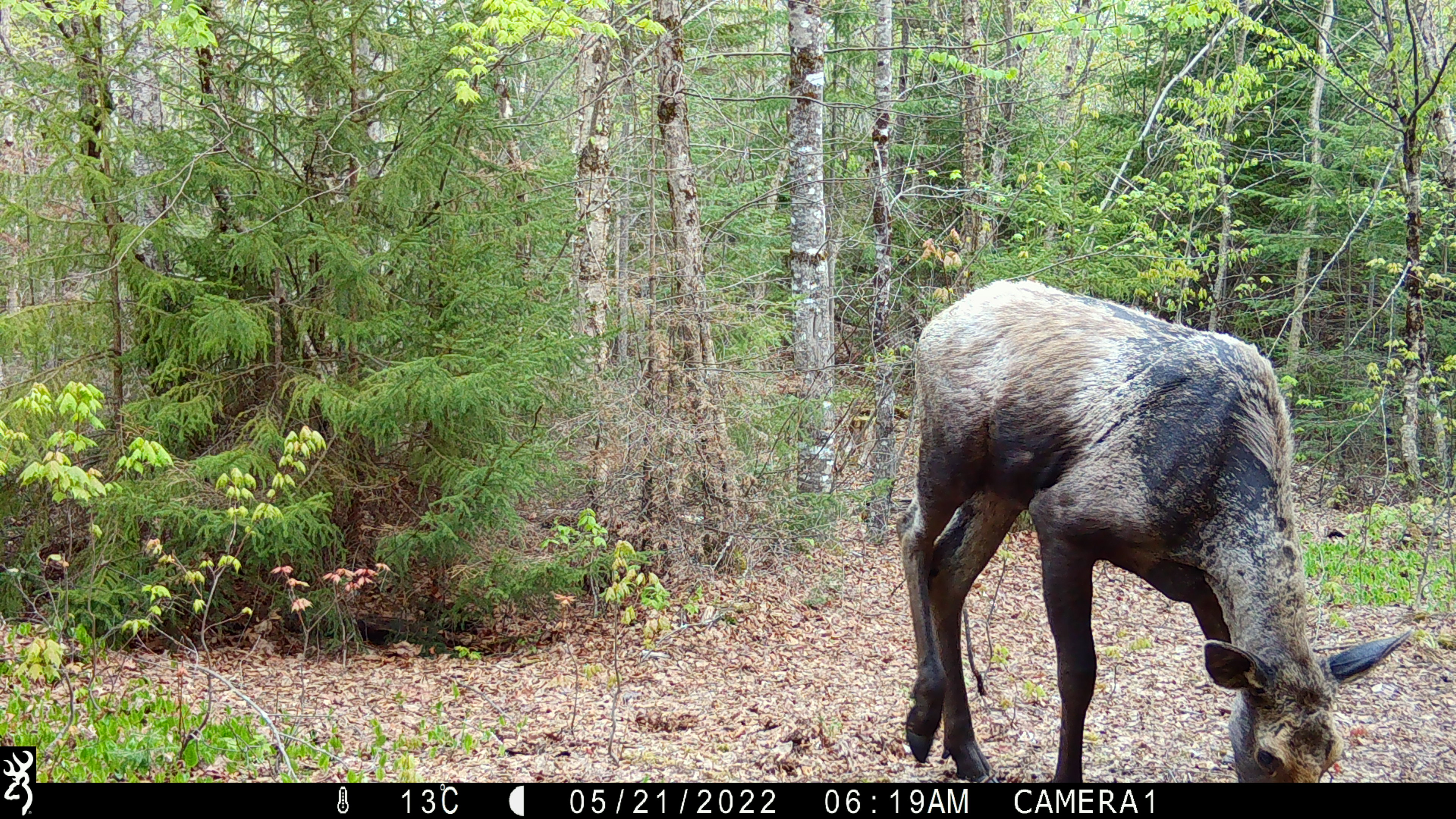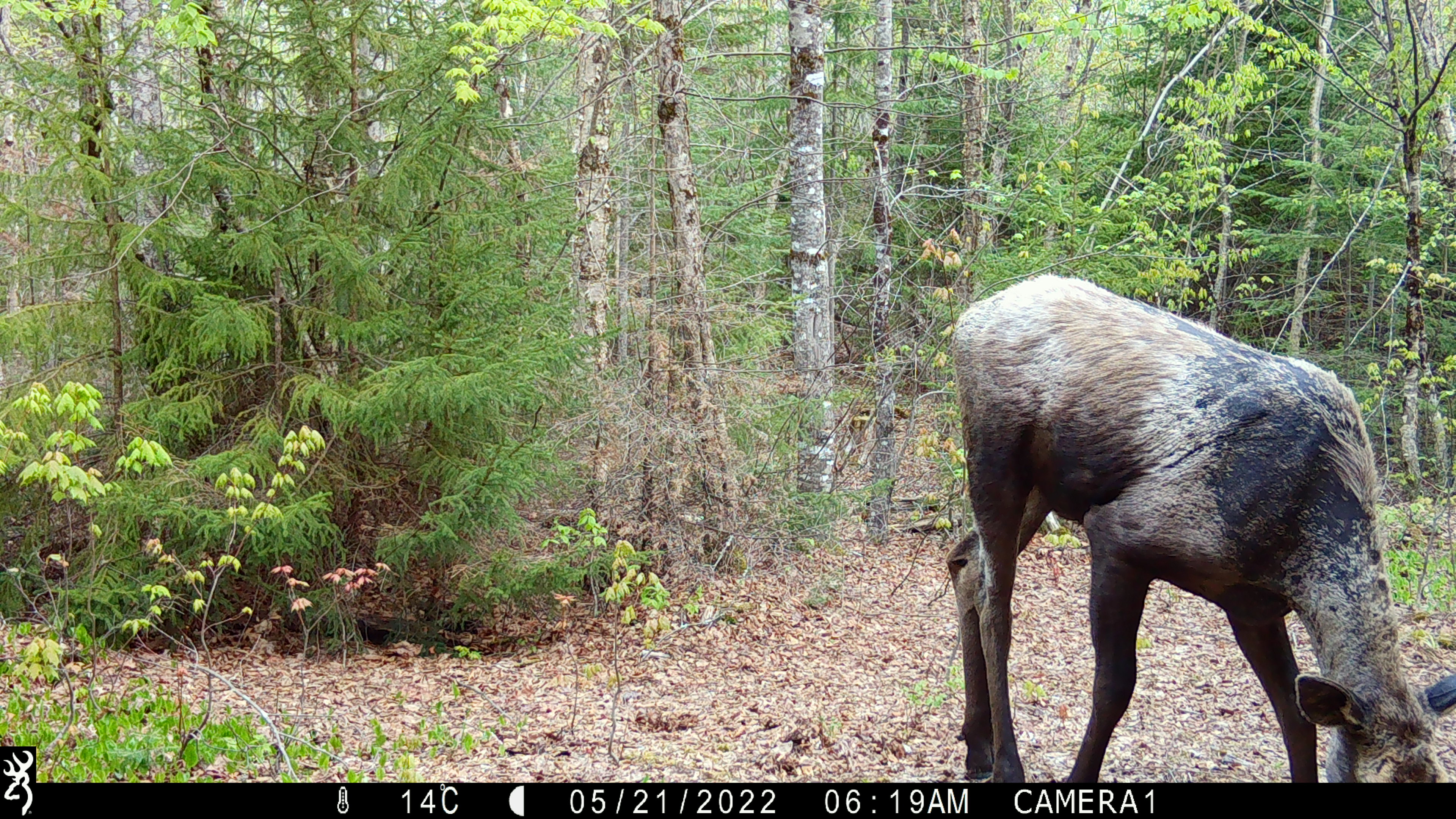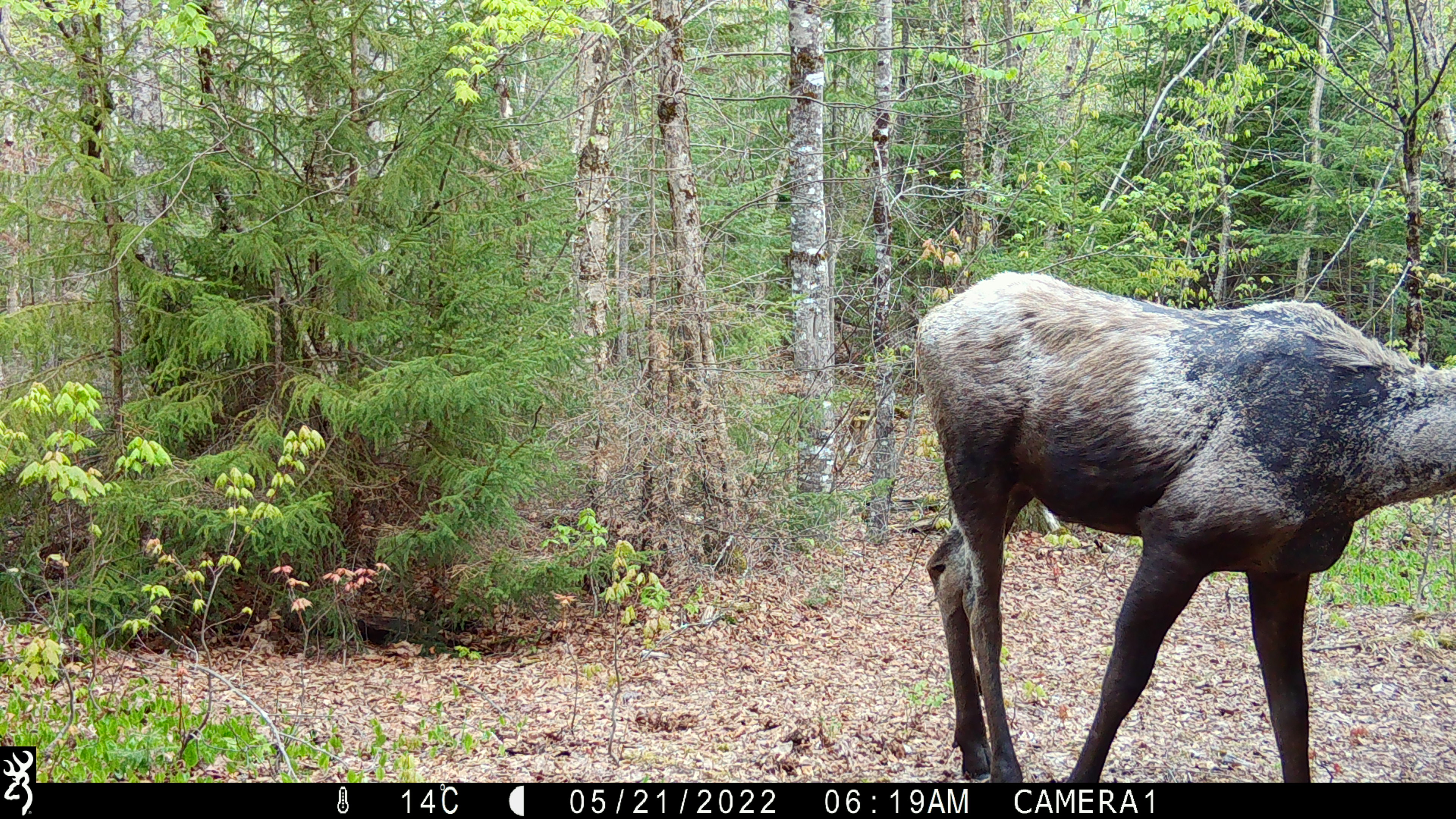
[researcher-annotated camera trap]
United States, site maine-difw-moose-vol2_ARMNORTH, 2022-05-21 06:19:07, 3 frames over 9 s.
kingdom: Animalia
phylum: Chordata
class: Mammalia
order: Artiodactyla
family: Cervidae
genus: Alces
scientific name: Alces alces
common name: moose